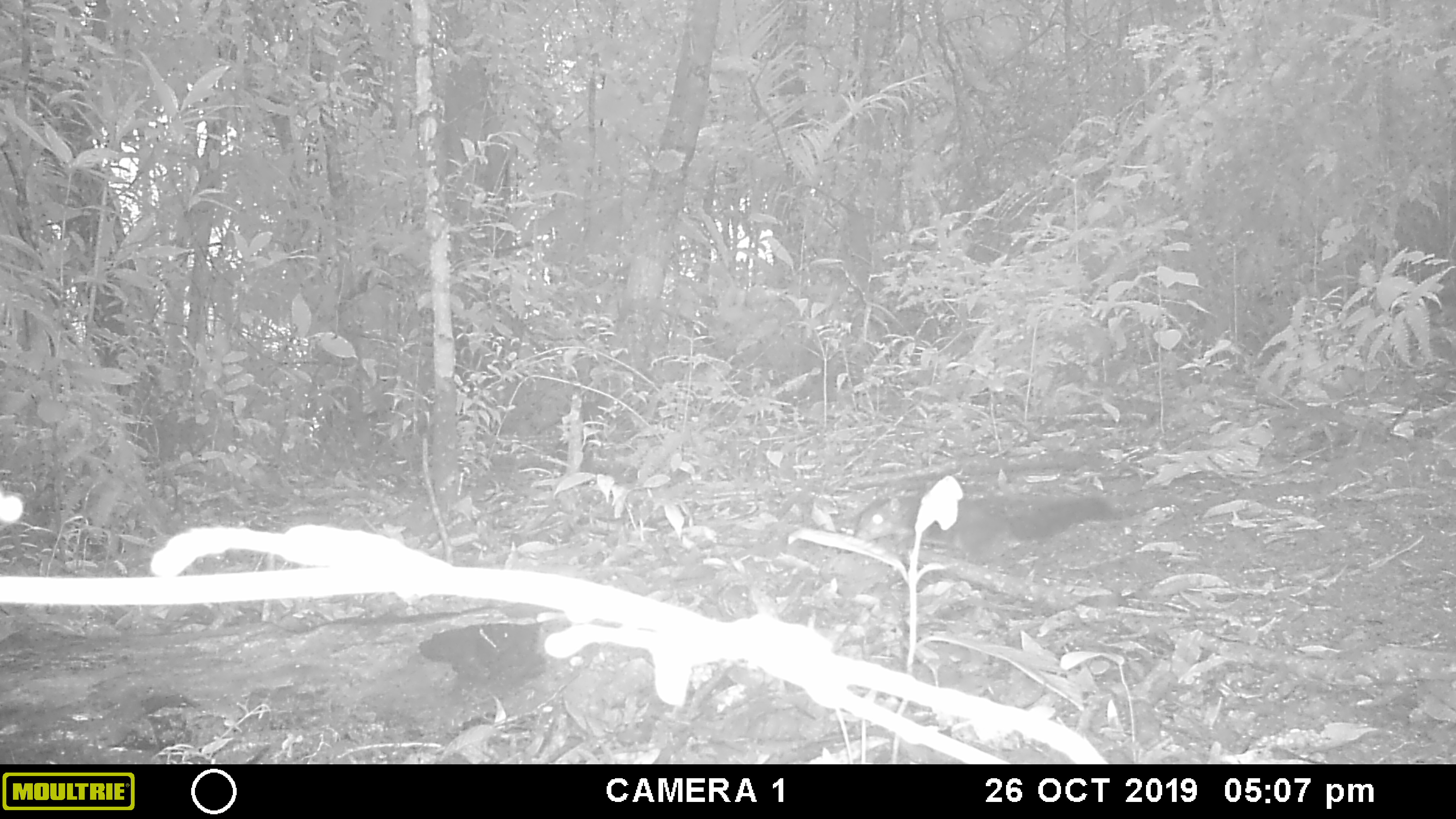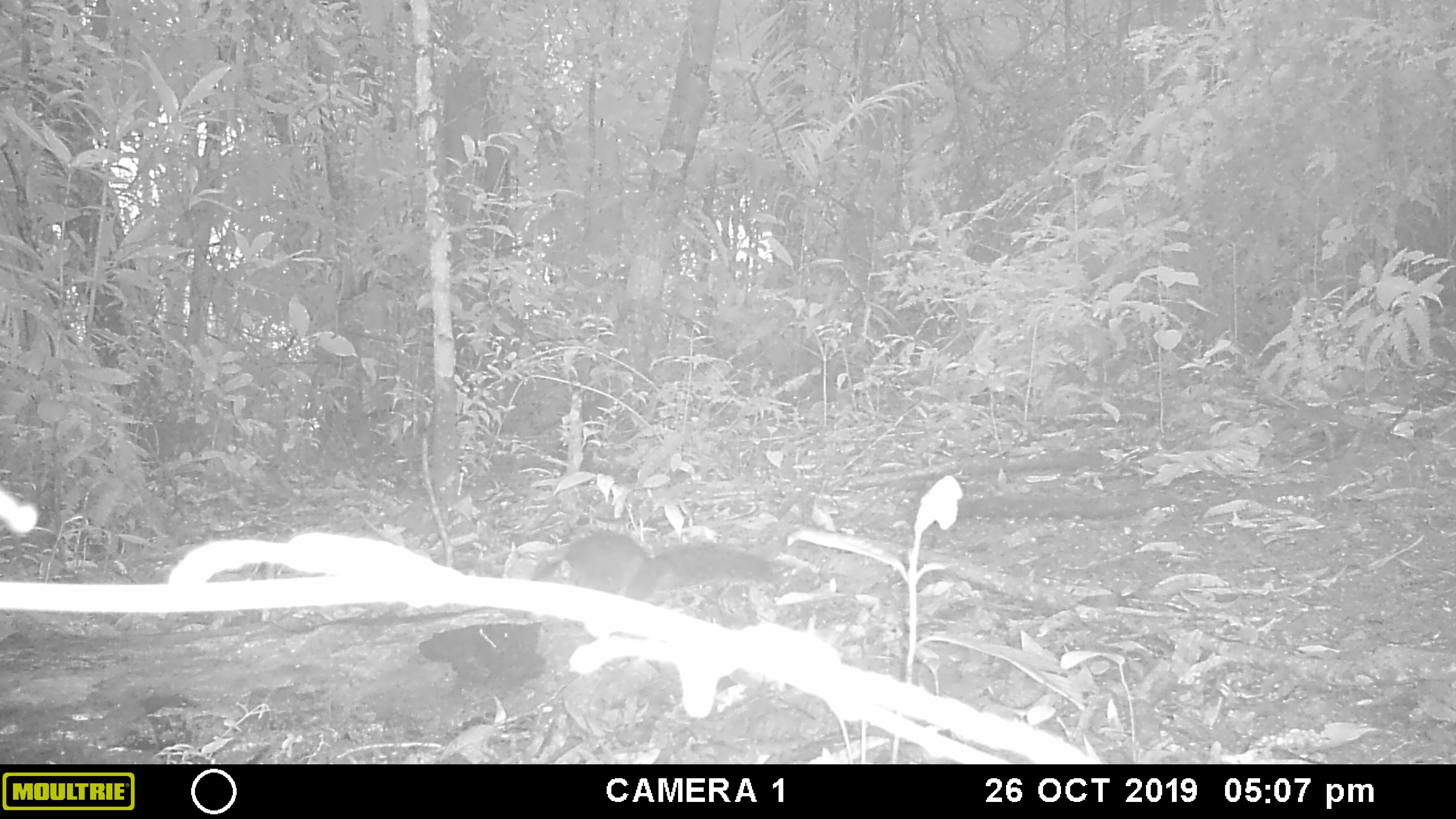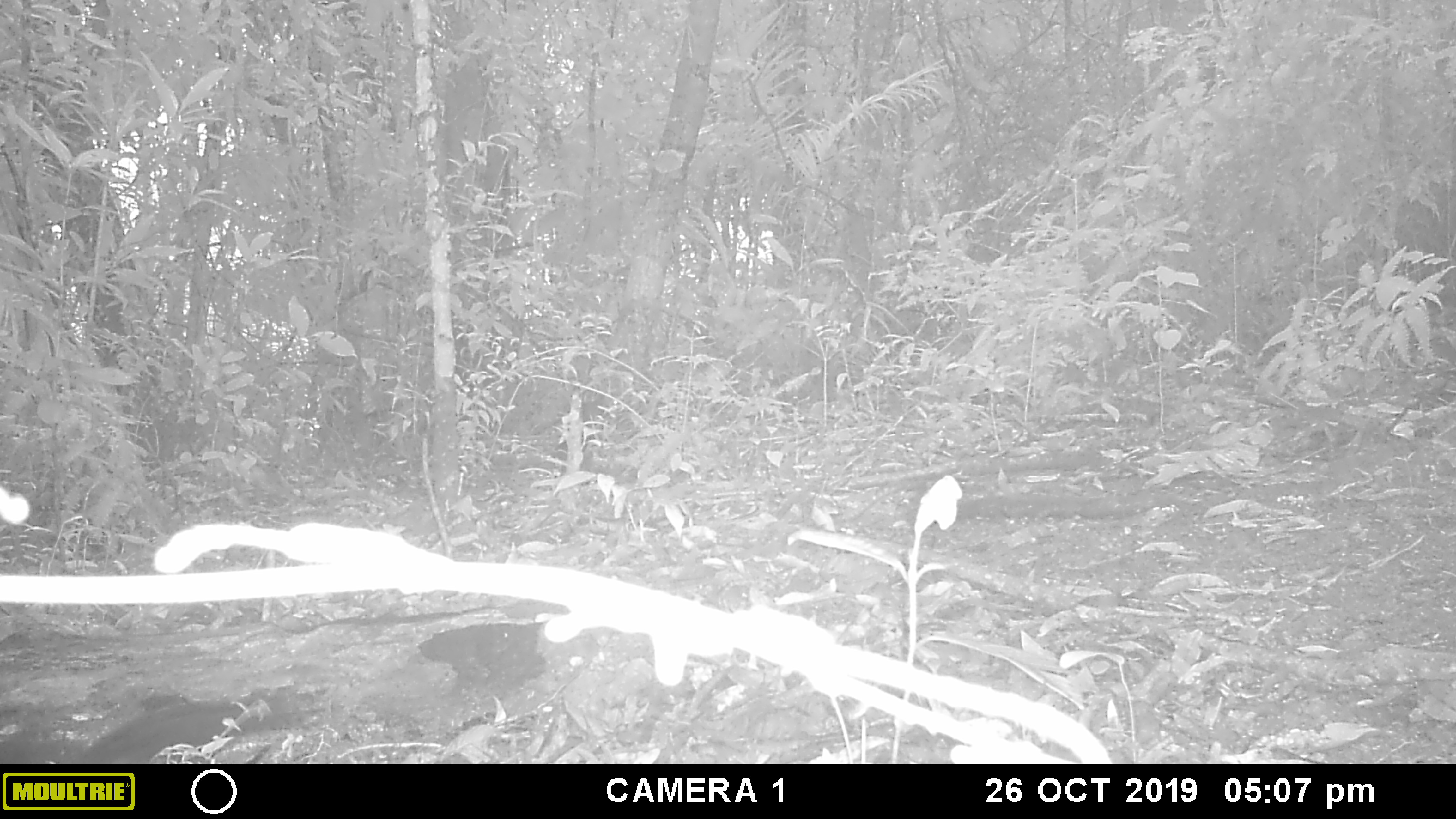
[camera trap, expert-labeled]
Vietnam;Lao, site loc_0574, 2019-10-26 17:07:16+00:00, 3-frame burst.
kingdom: Animalia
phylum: Chordata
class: Mammalia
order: Rodentia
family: Sciuridae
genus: Dremomys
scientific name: Dremomys rufigenis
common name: red-cheeked squirrel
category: red cheeked squirrel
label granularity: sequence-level